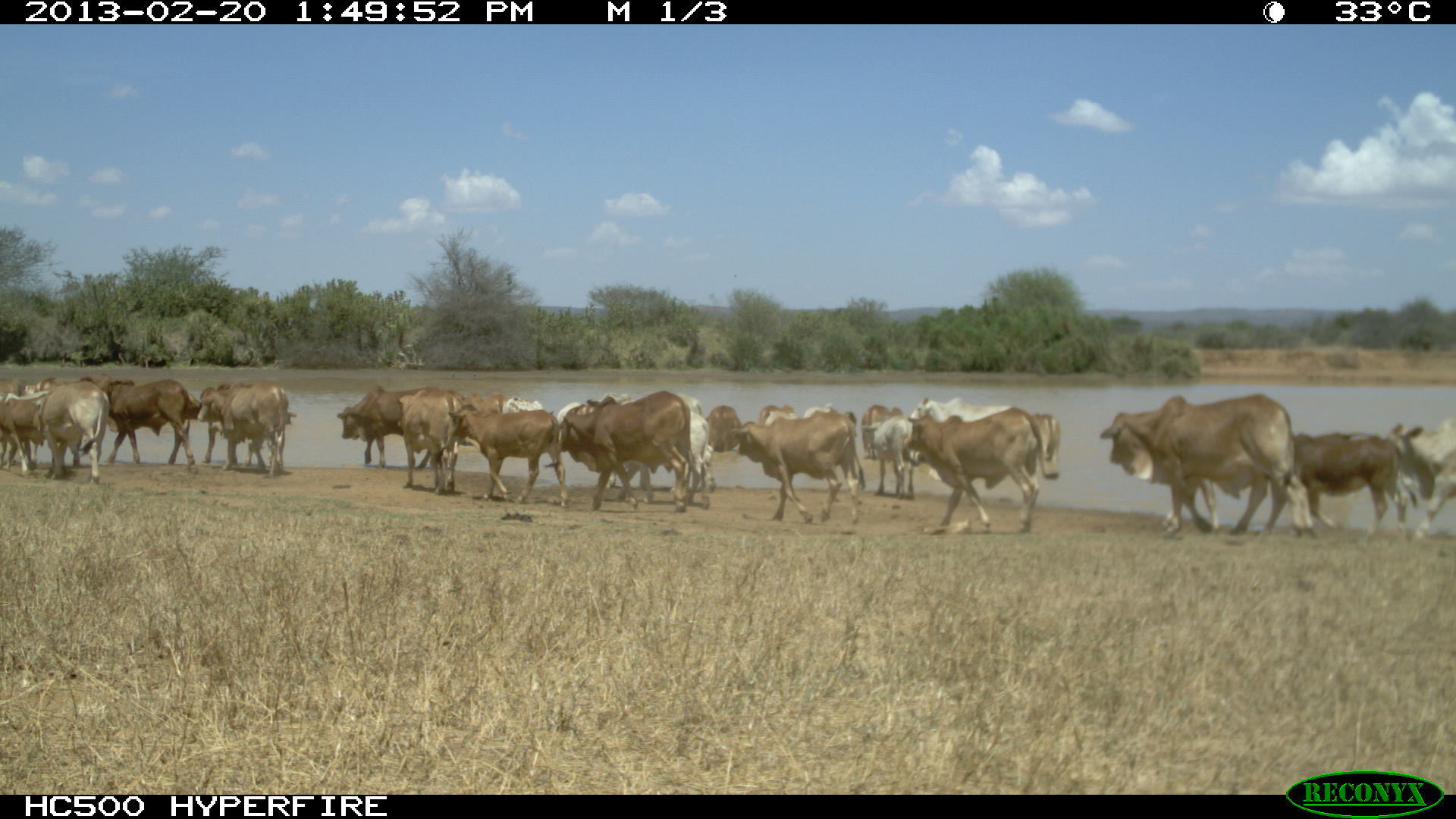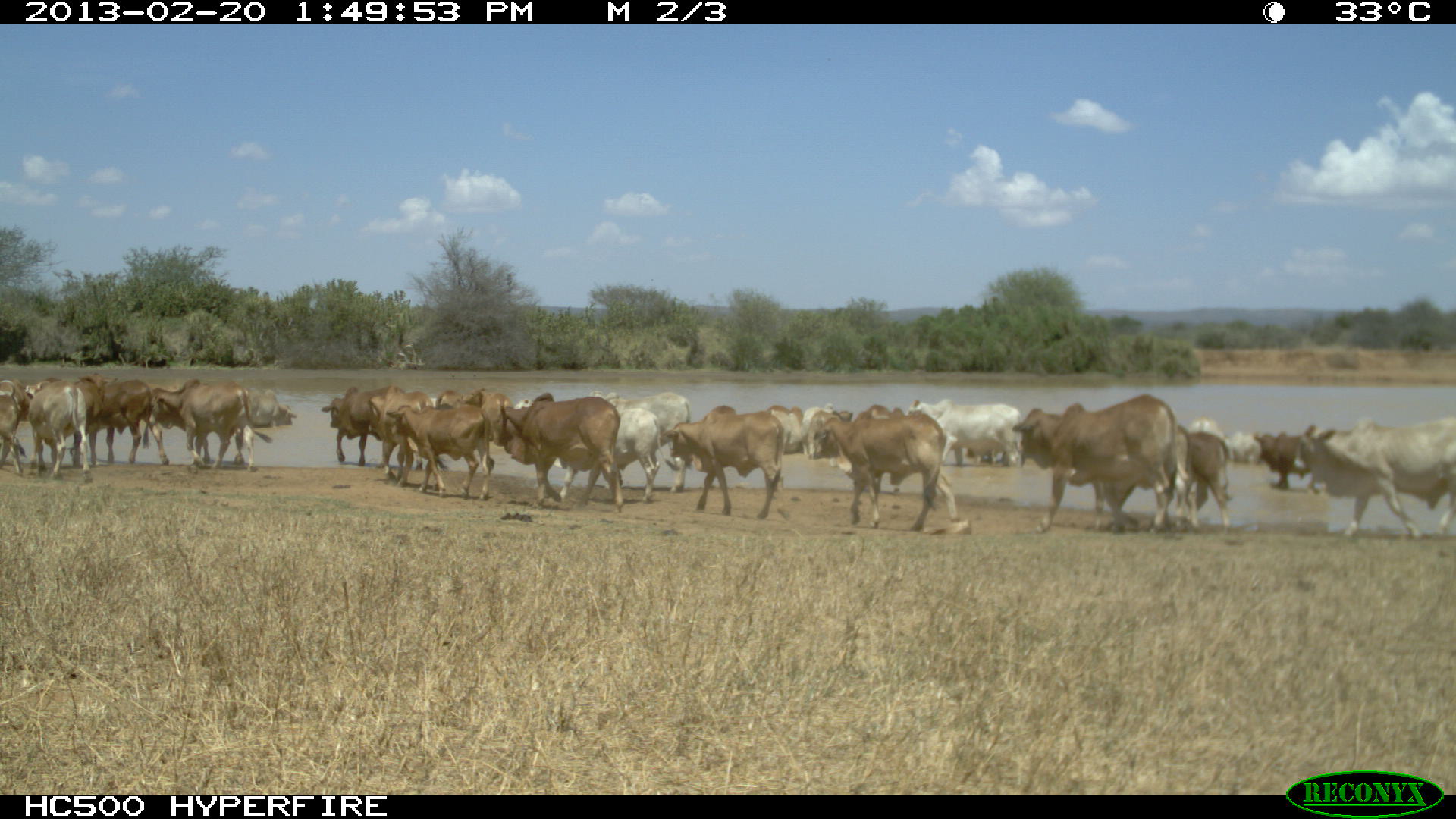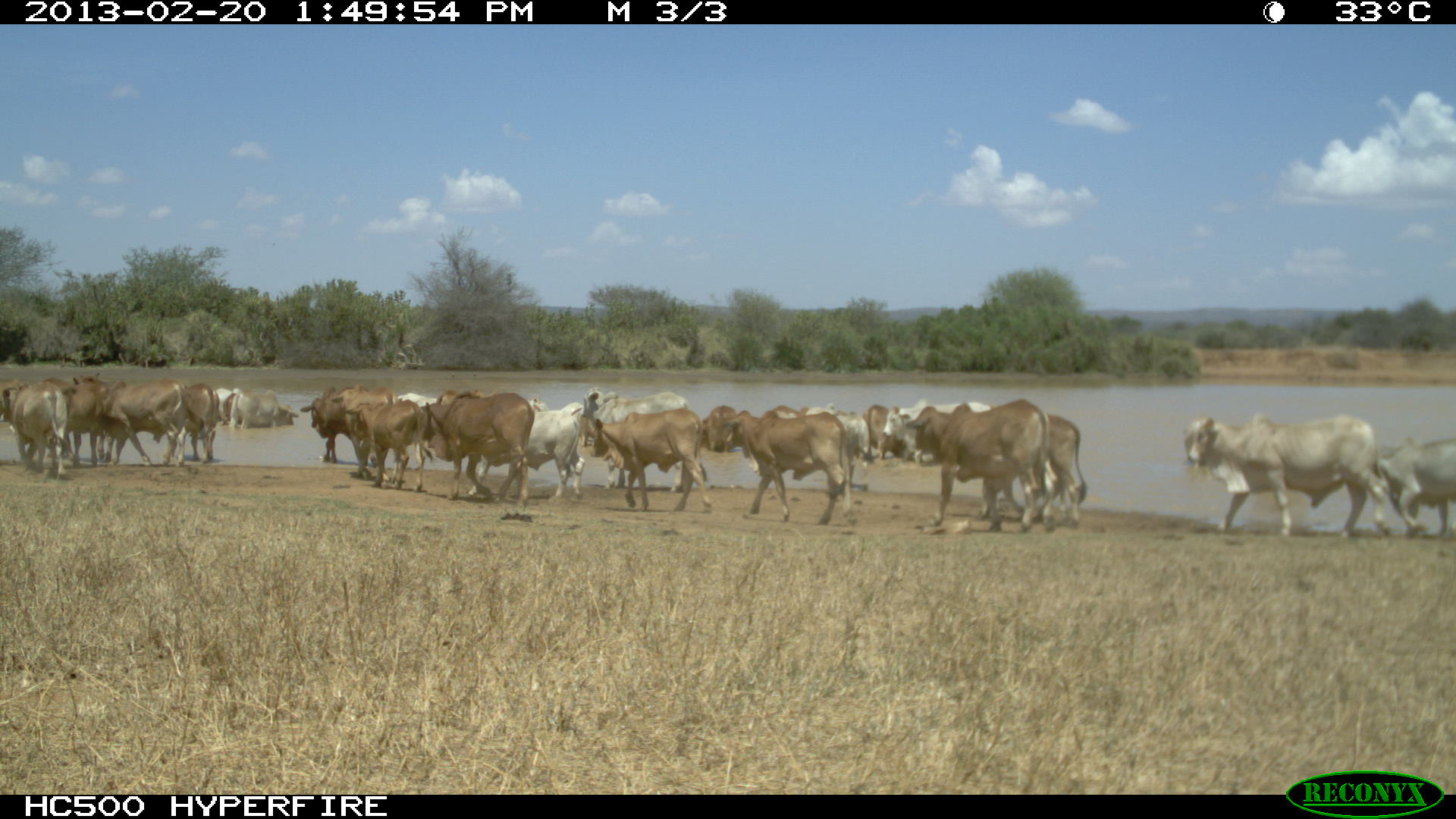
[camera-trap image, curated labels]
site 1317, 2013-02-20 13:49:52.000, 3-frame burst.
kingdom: Animalia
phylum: Chordata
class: Mammalia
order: Artiodactyla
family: Bovidae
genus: Bos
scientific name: Bos taurus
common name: domestic cattle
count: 16